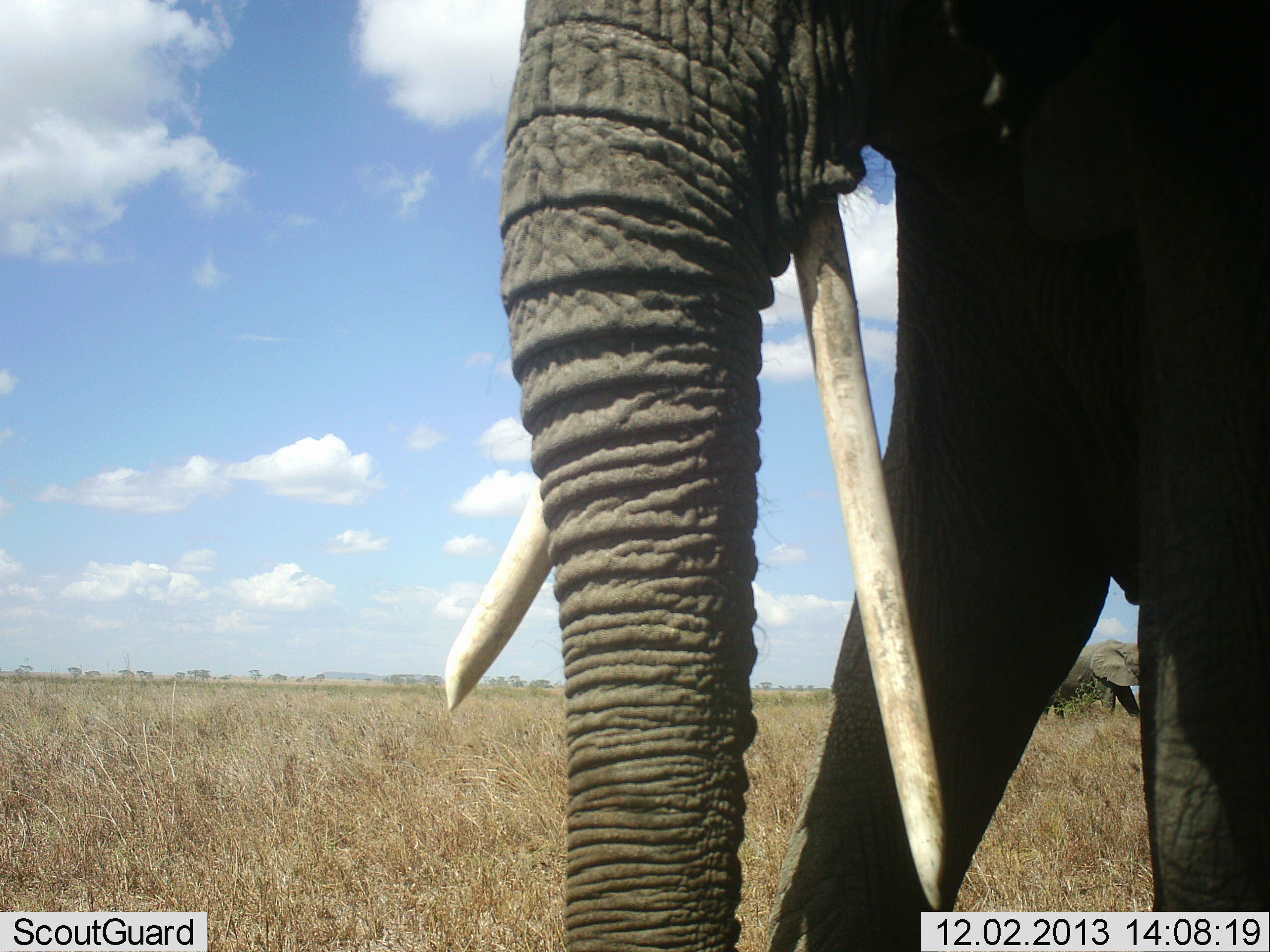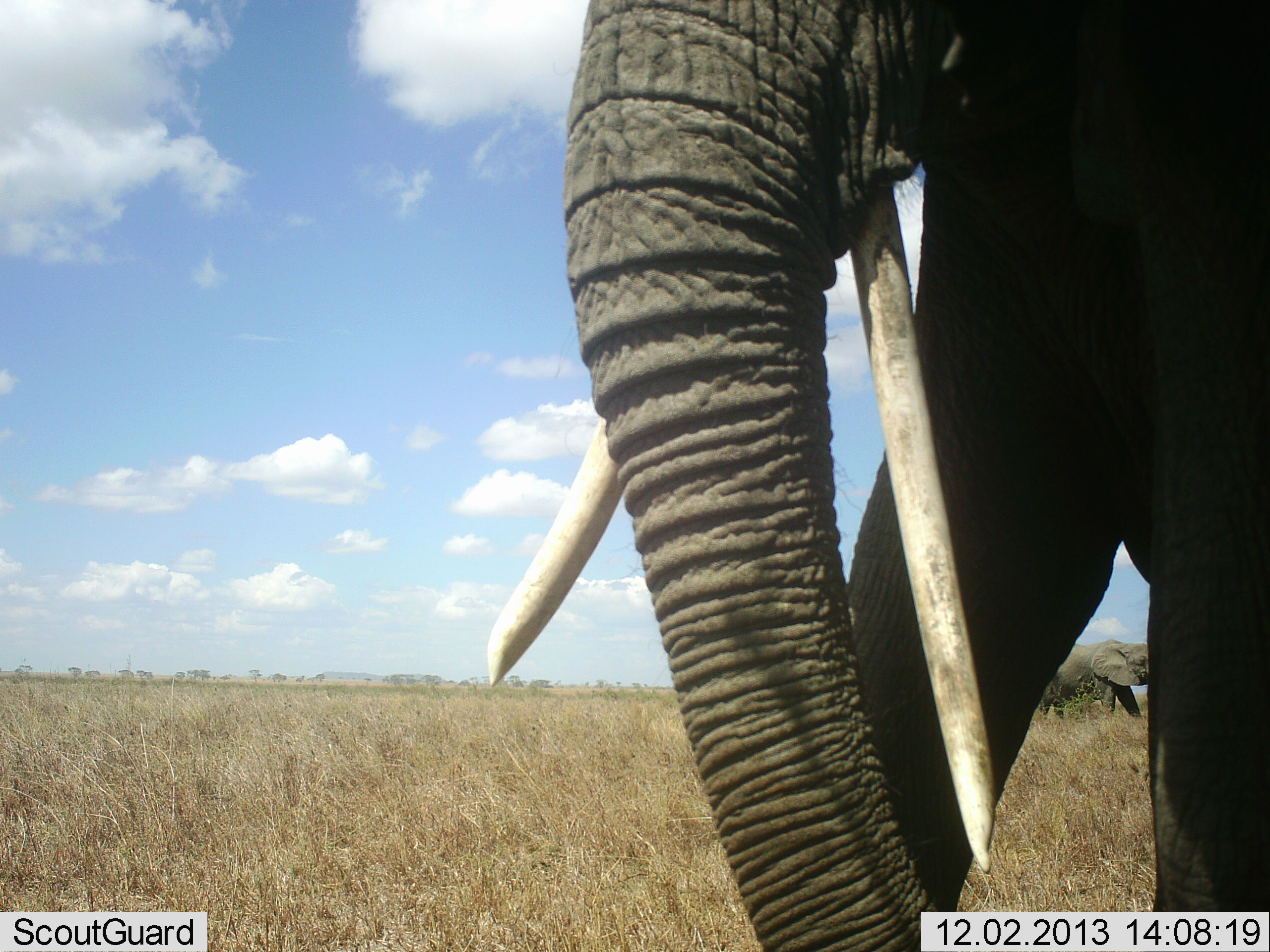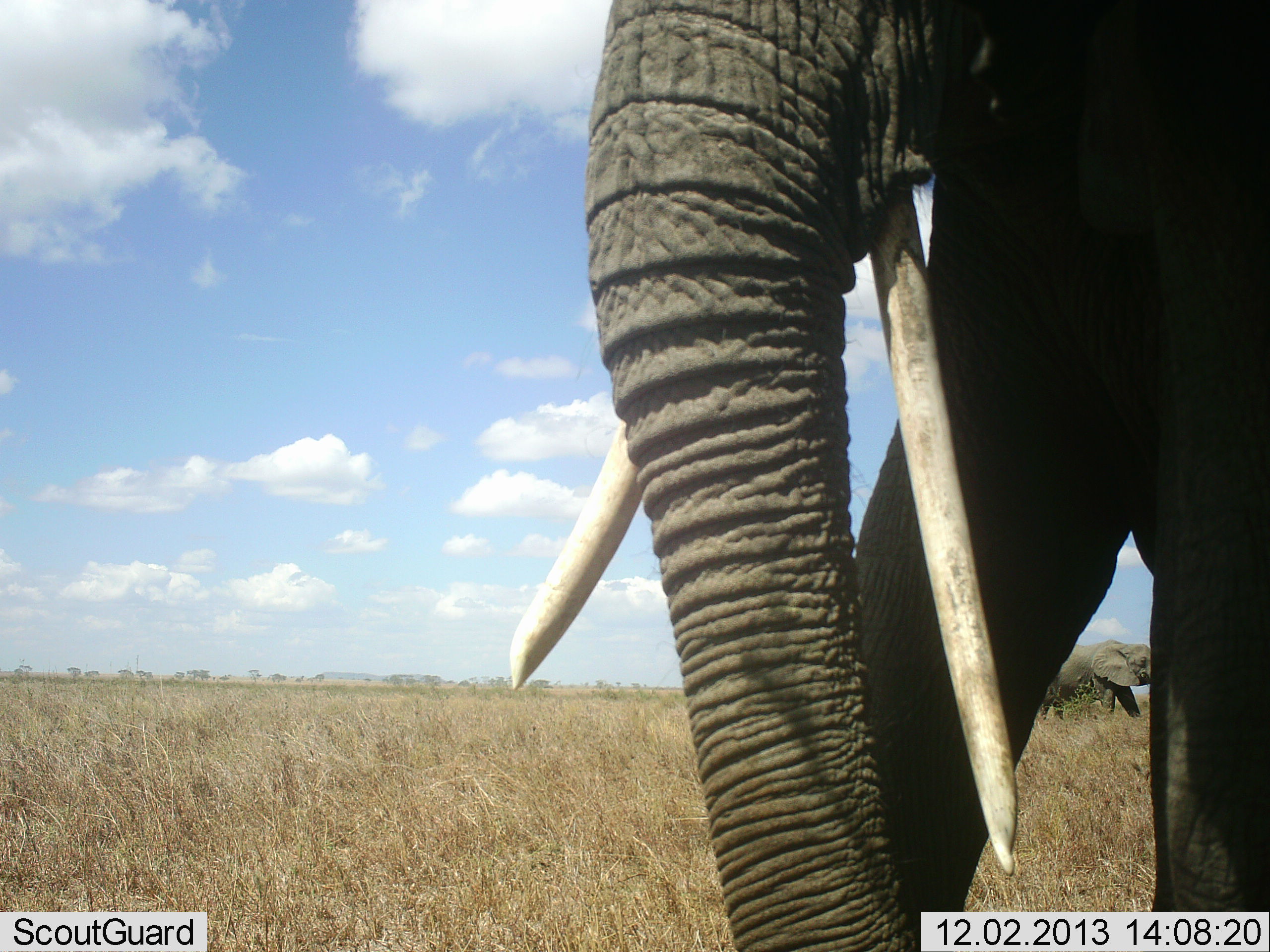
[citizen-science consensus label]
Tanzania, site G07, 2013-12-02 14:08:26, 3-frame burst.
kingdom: Animalia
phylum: Chordata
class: Mammalia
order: Proboscidea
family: Elephantidae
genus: Loxodonta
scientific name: Loxodonta africana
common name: african bush elephant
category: elephant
Elephant (african bush elephant) (Loxodonta africana), count 2. Behavior (volunteer vote fractions): standing 60%, resting 10%, moving 20%, interacting 0%. Young present (vote fraction): 0%. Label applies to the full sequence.